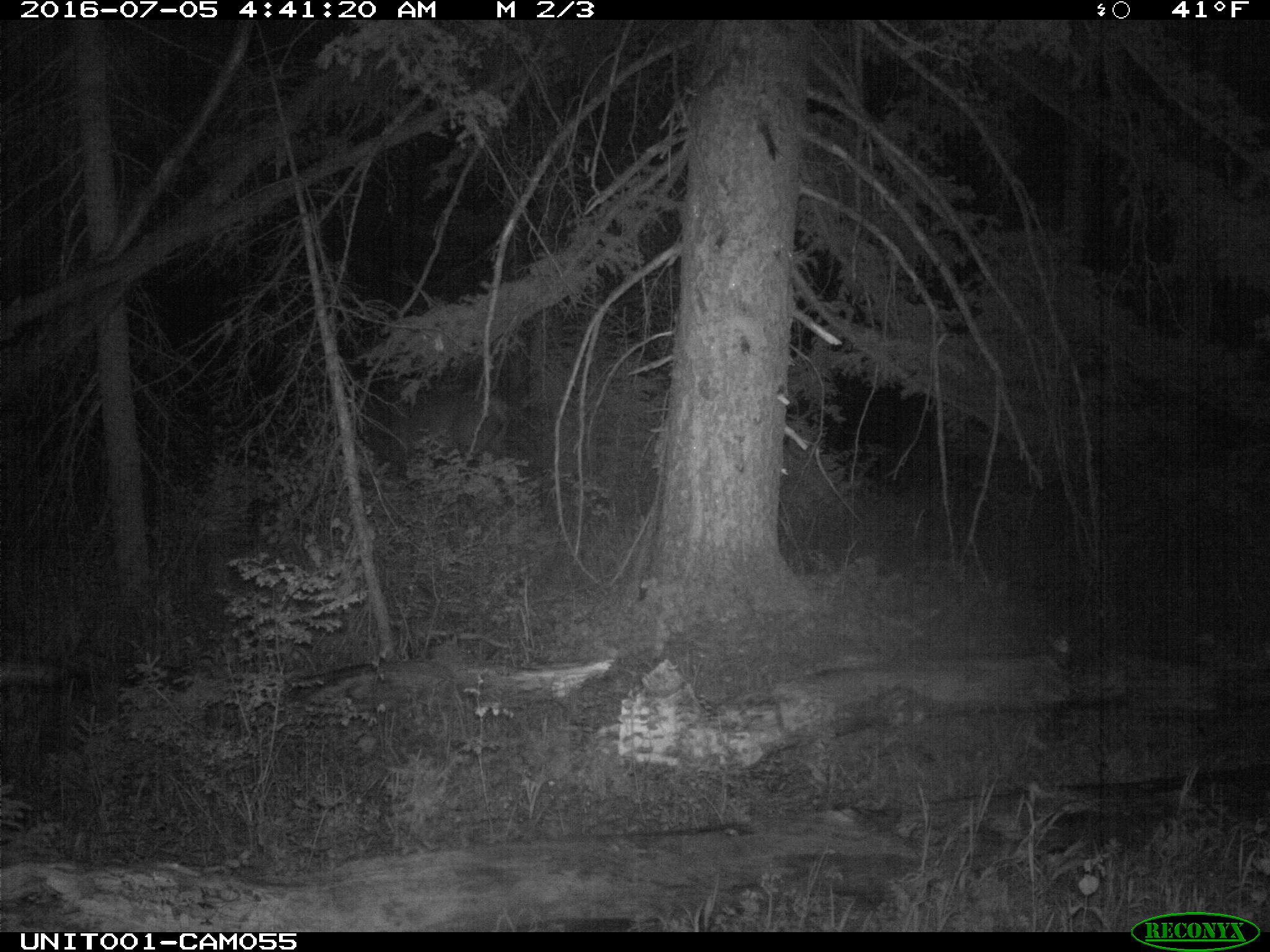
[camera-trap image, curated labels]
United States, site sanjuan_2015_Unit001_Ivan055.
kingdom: Animalia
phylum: Chordata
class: Mammalia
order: Artiodactyla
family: Cervidae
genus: Cervus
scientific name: Cervus elaphus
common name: red deer